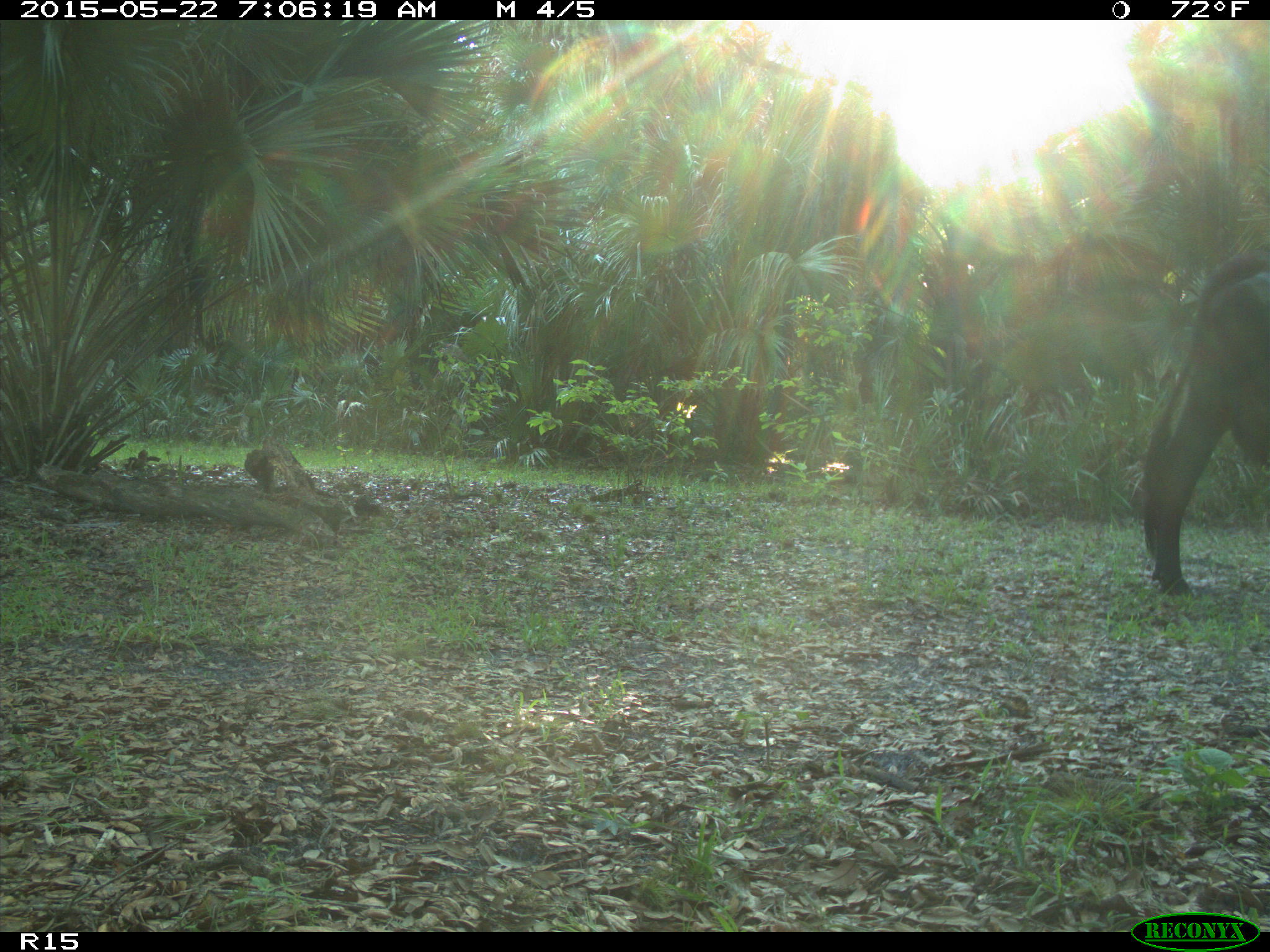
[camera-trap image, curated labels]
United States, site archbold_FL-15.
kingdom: Animalia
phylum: Chordata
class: Mammalia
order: Artiodactyla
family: Bovidae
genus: Bos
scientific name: Bos taurus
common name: domestic cow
Bos taurus (domestic cow).